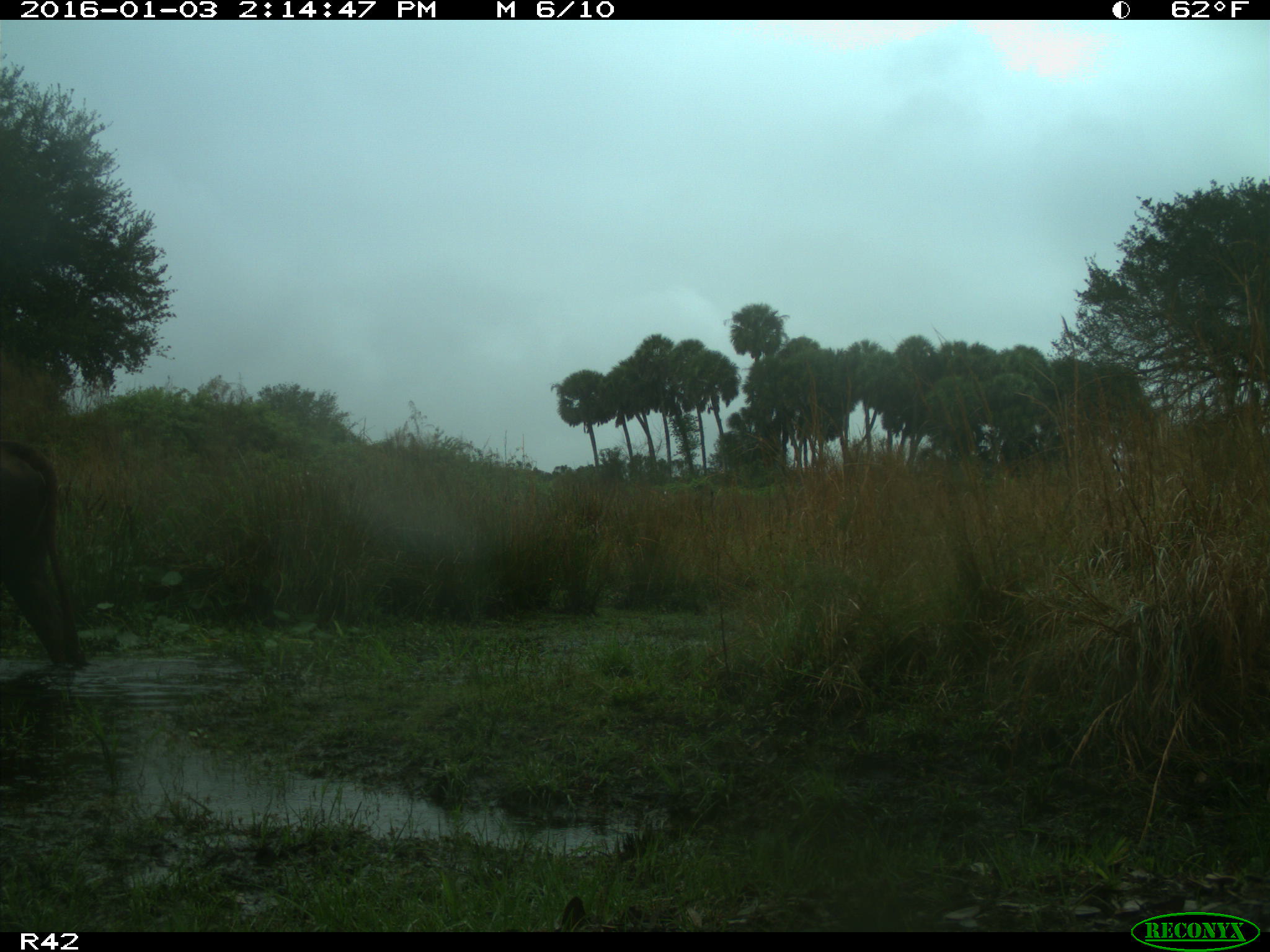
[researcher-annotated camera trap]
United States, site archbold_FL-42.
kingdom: Animalia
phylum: Chordata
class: Mammalia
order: Artiodactyla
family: Bovidae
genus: Bos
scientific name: Bos taurus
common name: domestic cow